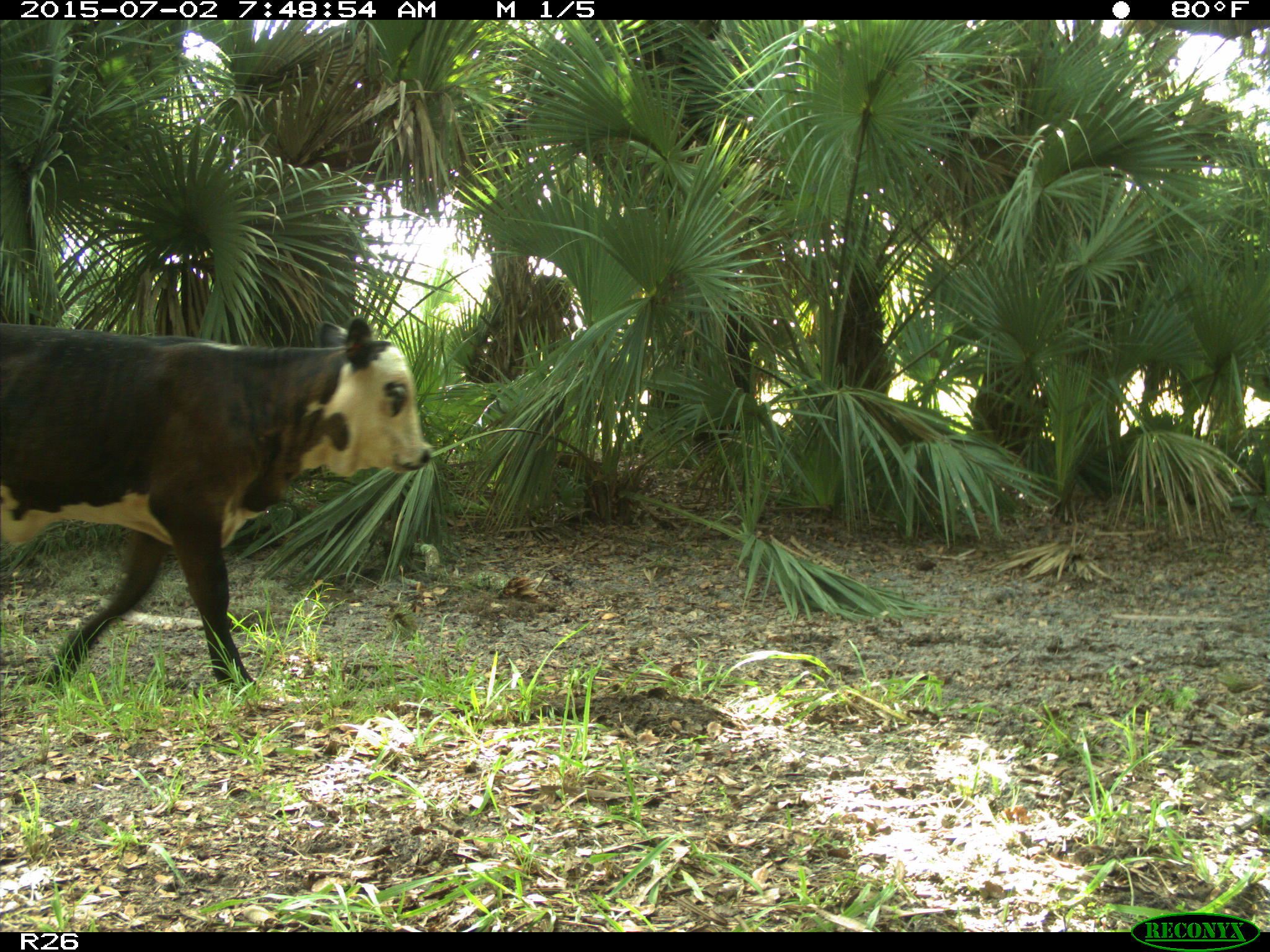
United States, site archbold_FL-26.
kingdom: Animalia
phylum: Chordata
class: Mammalia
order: Artiodactyla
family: Bovidae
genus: Bos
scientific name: Bos taurus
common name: domestic cow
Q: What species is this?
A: Bos taurus (domestic cow).